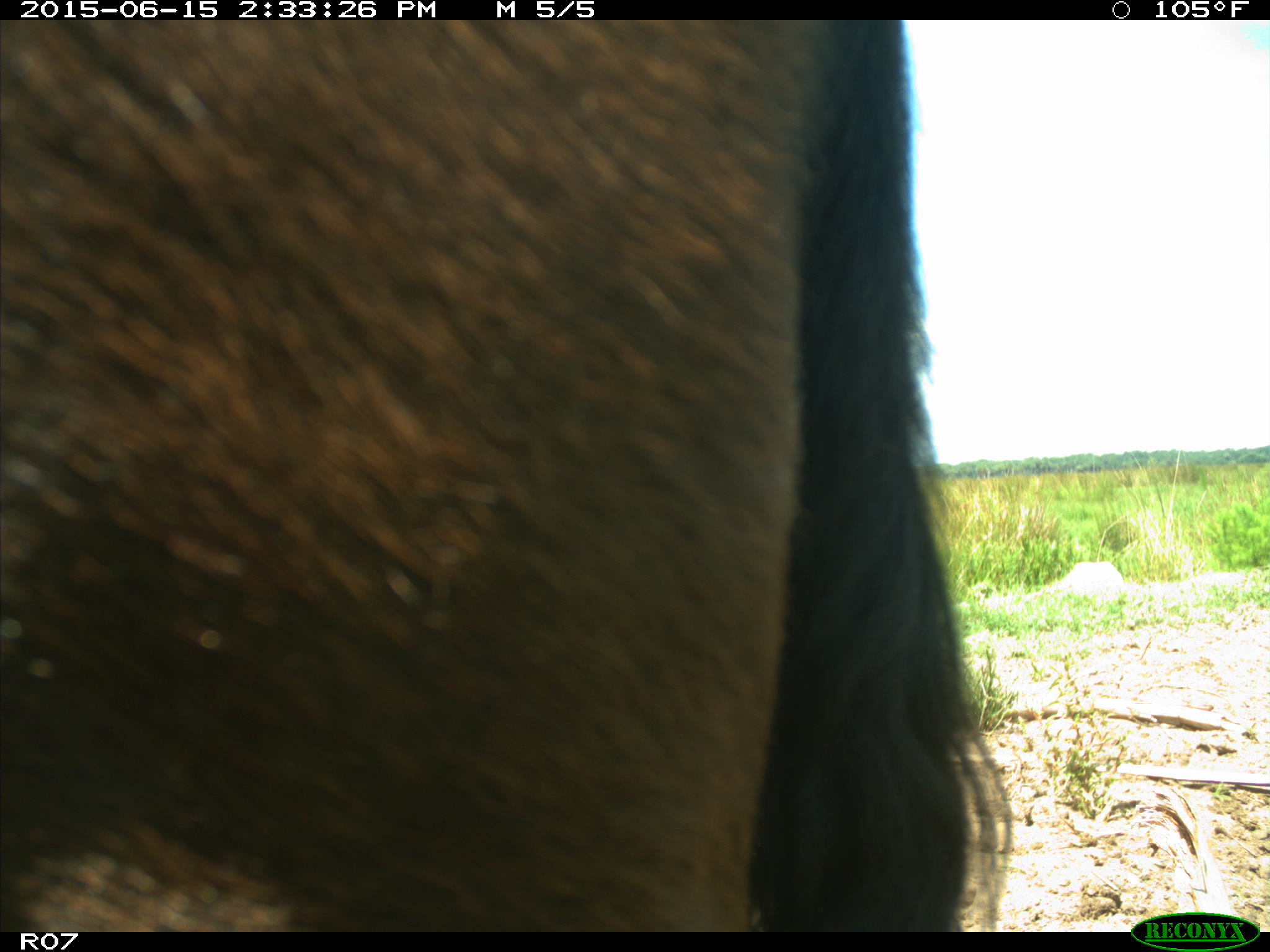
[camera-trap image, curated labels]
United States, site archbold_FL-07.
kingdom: Animalia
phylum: Chordata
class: Mammalia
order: Artiodactyla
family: Bovidae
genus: Bos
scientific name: Bos taurus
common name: domestic cow